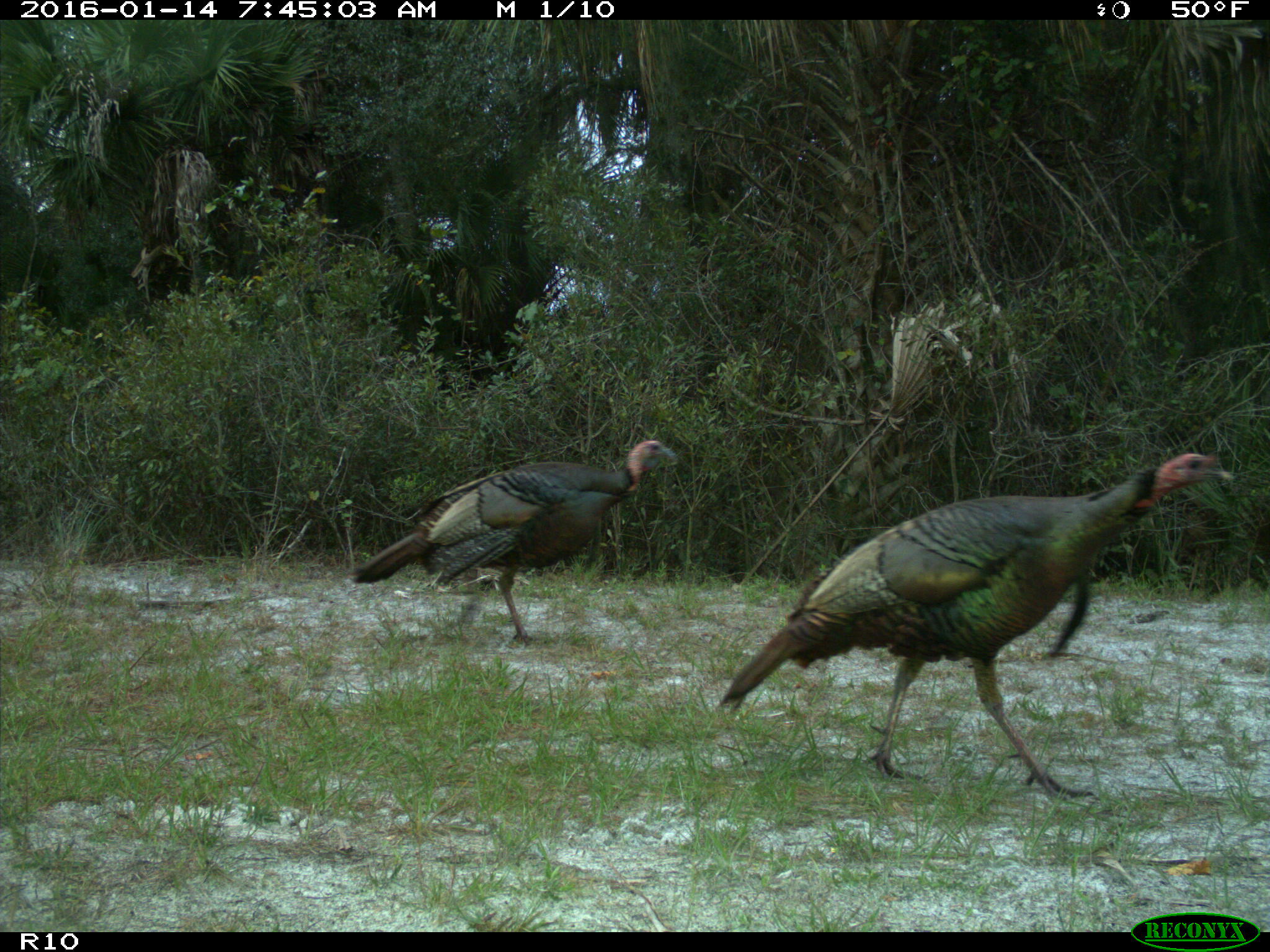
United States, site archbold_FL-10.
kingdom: Animalia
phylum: Chordata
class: Aves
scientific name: Aves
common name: birds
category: unidentified bird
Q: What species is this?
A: Unidentified bird (birds) (Aves).